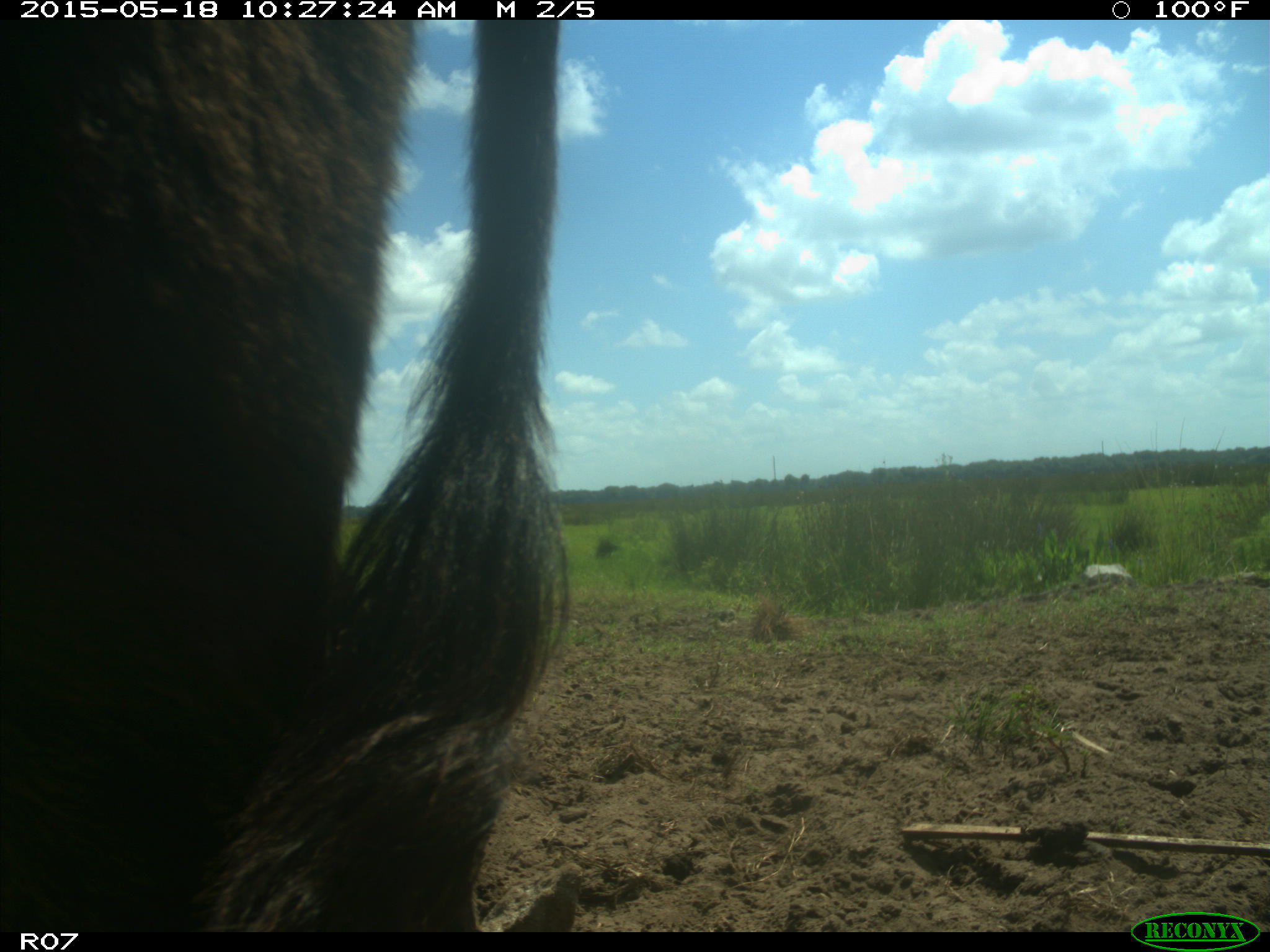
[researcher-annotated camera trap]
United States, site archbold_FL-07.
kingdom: Animalia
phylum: Chordata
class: Mammalia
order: Artiodactyla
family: Bovidae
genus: Bos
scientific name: Bos taurus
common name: domestic cow